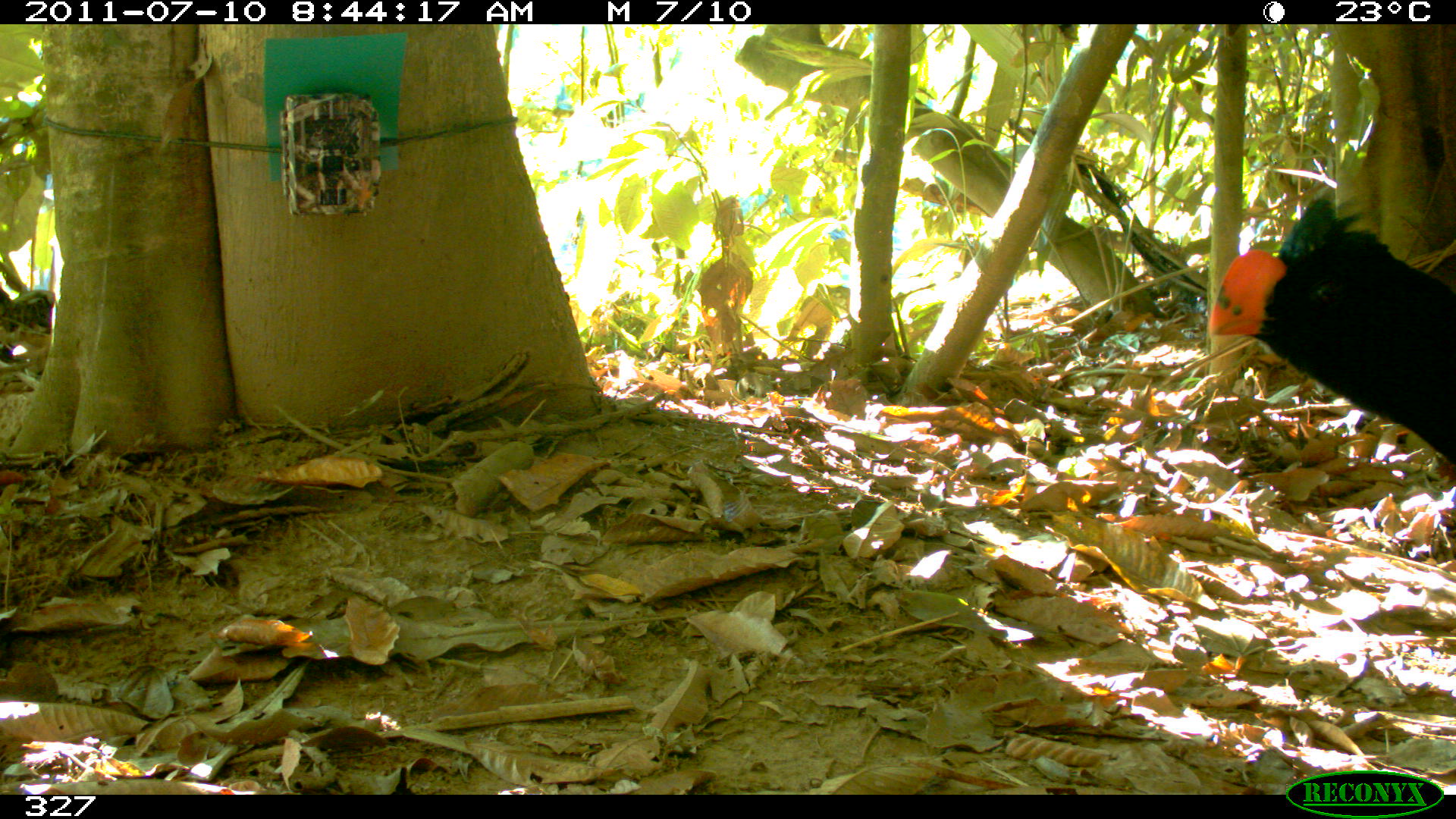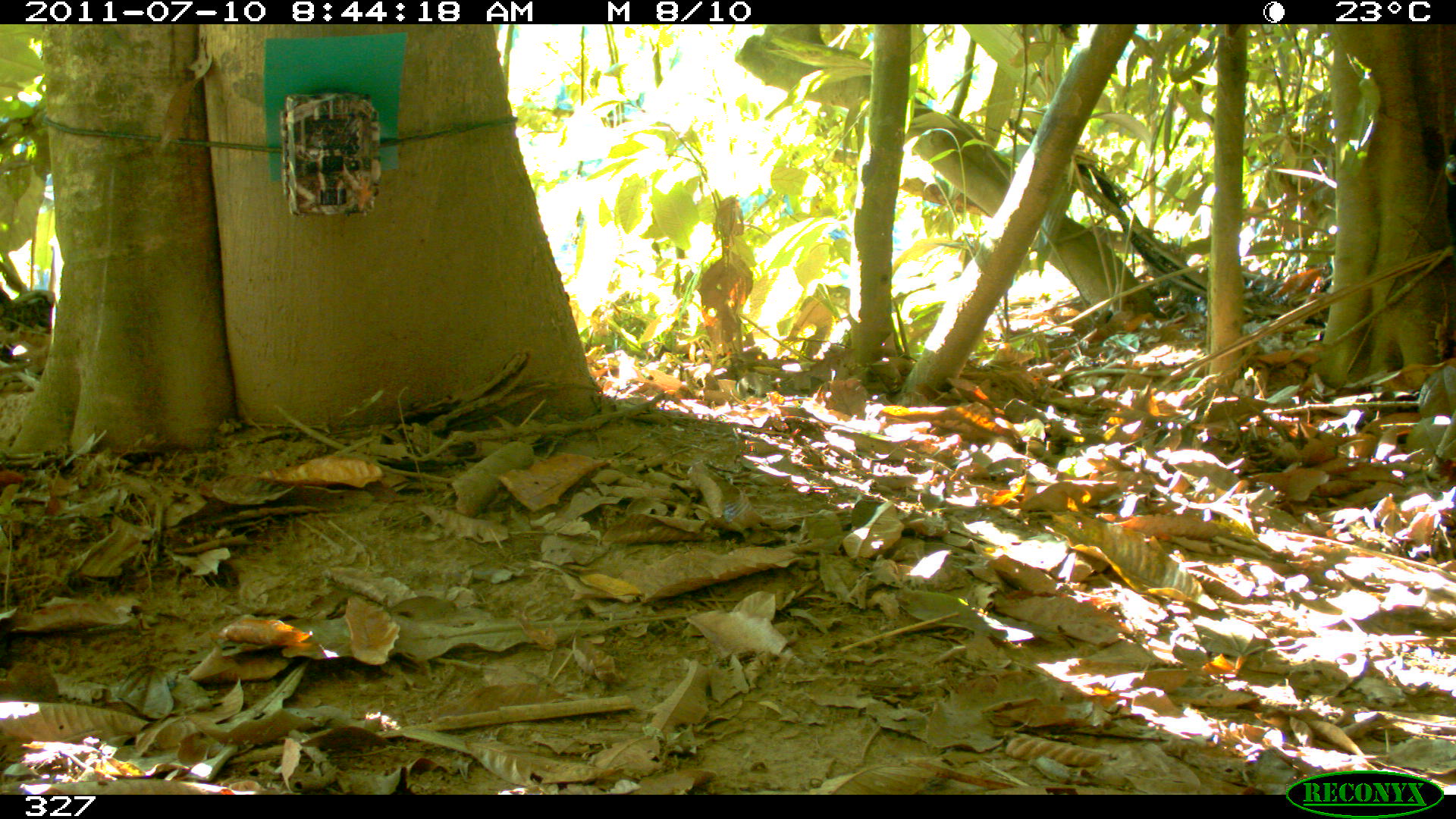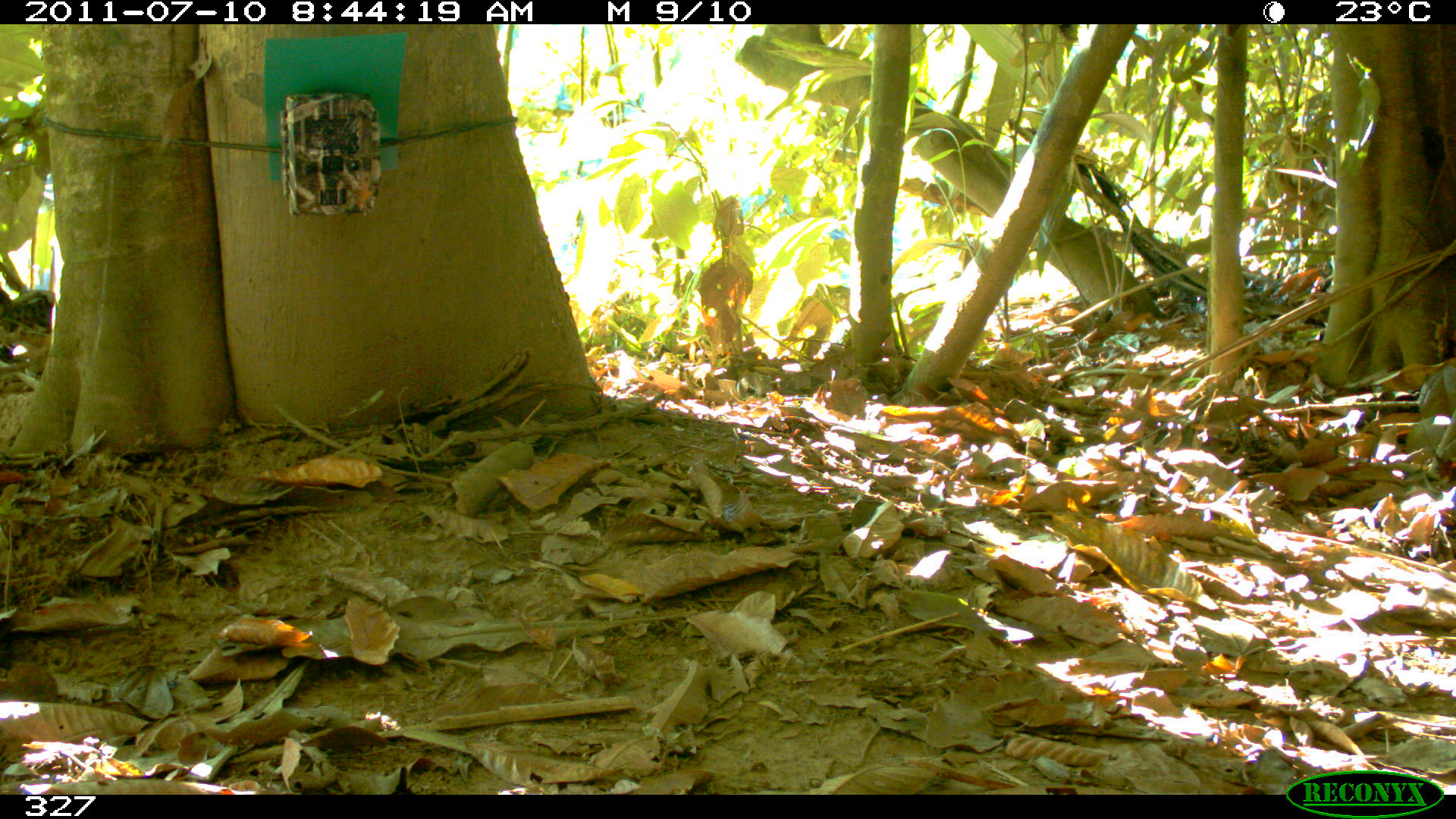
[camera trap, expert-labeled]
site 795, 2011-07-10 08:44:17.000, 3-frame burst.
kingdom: Animalia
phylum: Chordata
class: Aves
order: Galliformes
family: Cracidae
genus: Mitu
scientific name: Mitu tuberosum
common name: razor-billed curassow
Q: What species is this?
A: Mitu tuberosum (razor-billed curassow).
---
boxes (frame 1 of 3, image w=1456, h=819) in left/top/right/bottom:
mitu tuberosum: 1209/200/1456/460